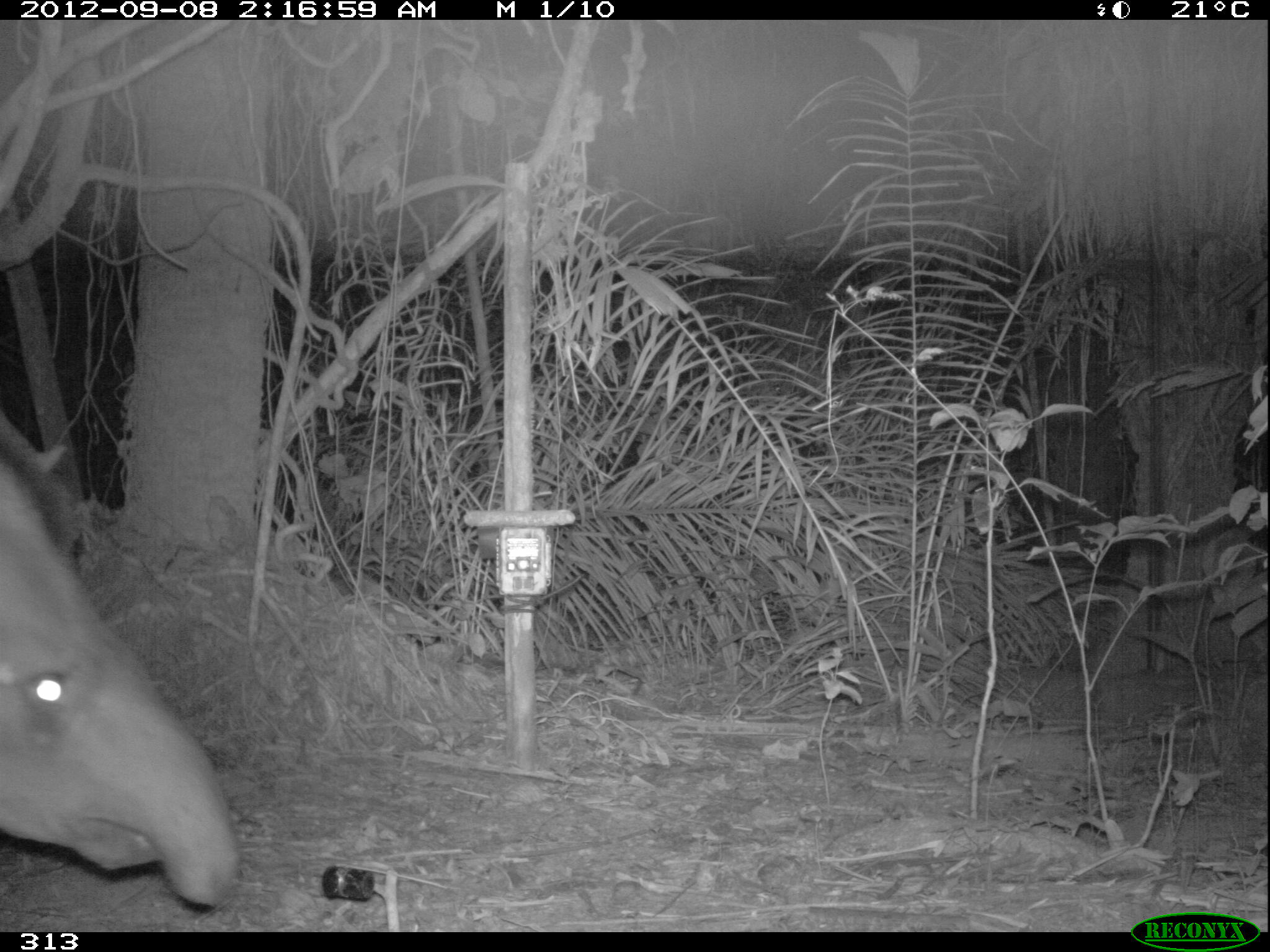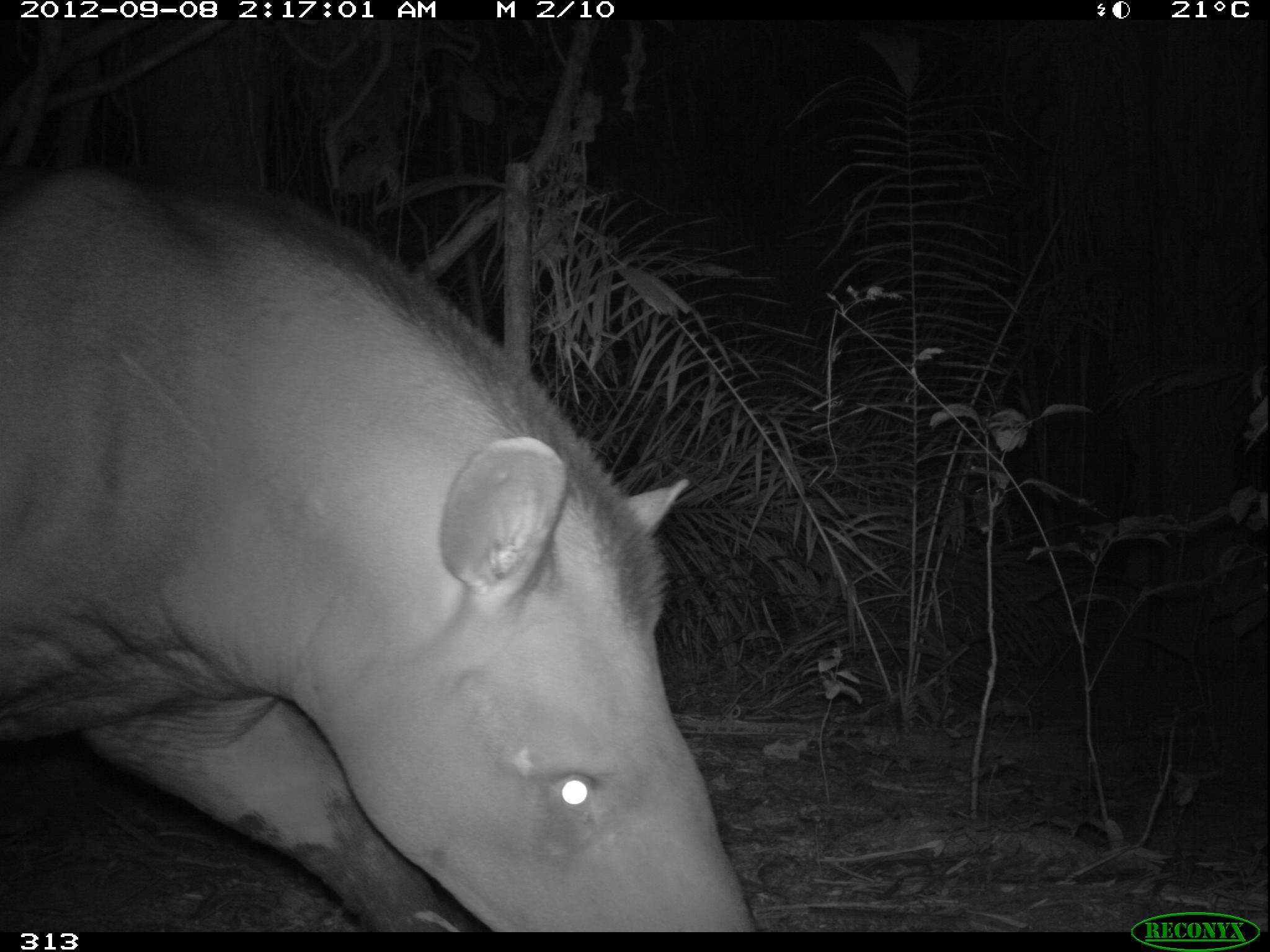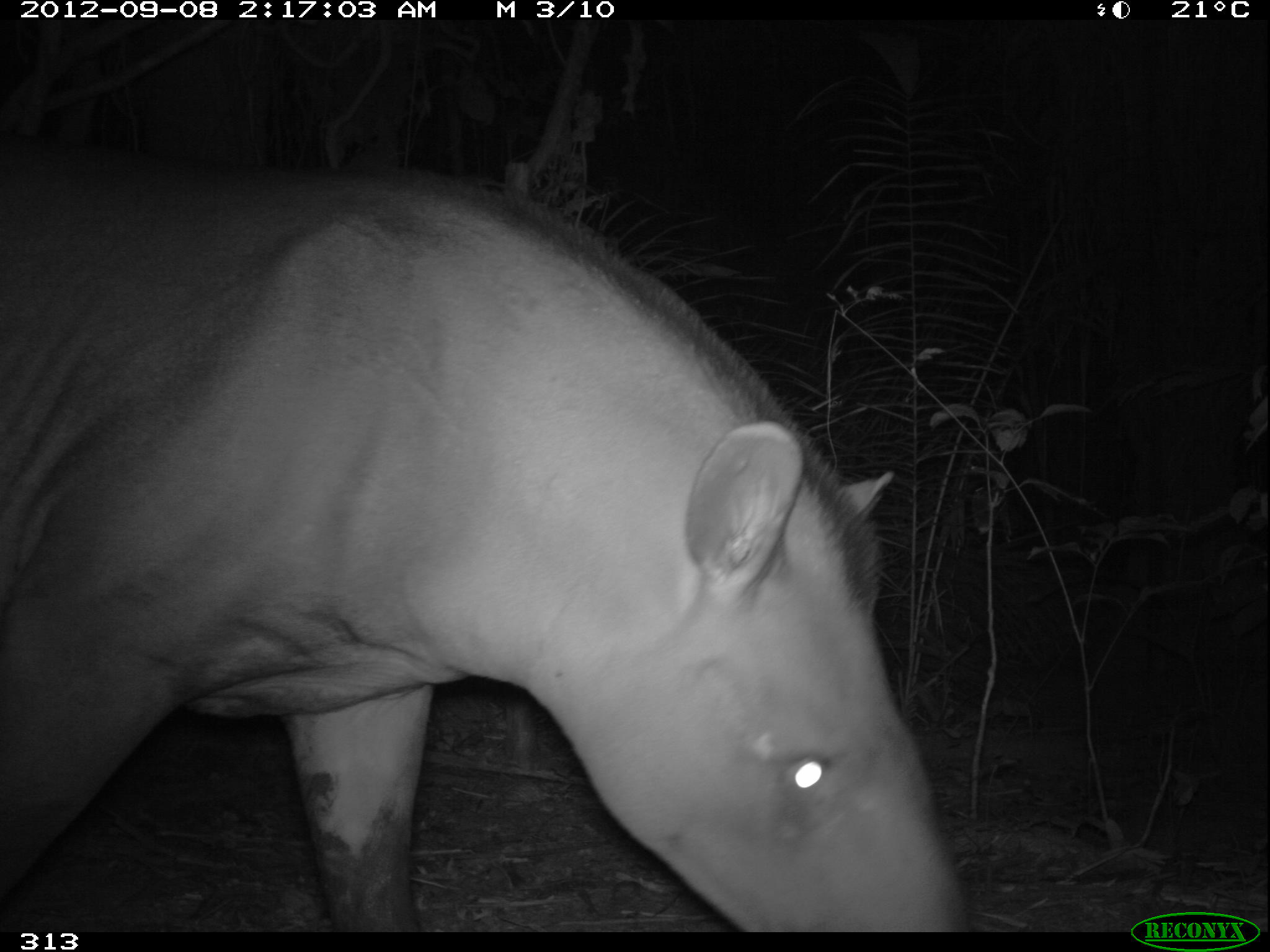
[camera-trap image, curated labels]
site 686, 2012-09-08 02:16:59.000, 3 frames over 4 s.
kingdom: Animalia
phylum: Chordata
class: Mammalia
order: Perissodactyla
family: Tapiridae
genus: Tapirus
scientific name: Tapirus terrestris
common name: south american tapir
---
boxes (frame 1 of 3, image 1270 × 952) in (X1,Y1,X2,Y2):
tapirus terrestris: (0,455,241,908)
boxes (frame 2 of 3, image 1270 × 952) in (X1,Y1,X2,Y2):
tapirus terrestris: (0,149,758,934)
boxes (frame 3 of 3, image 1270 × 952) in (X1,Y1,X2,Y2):
tapirus terrestris: (0,141,971,931)